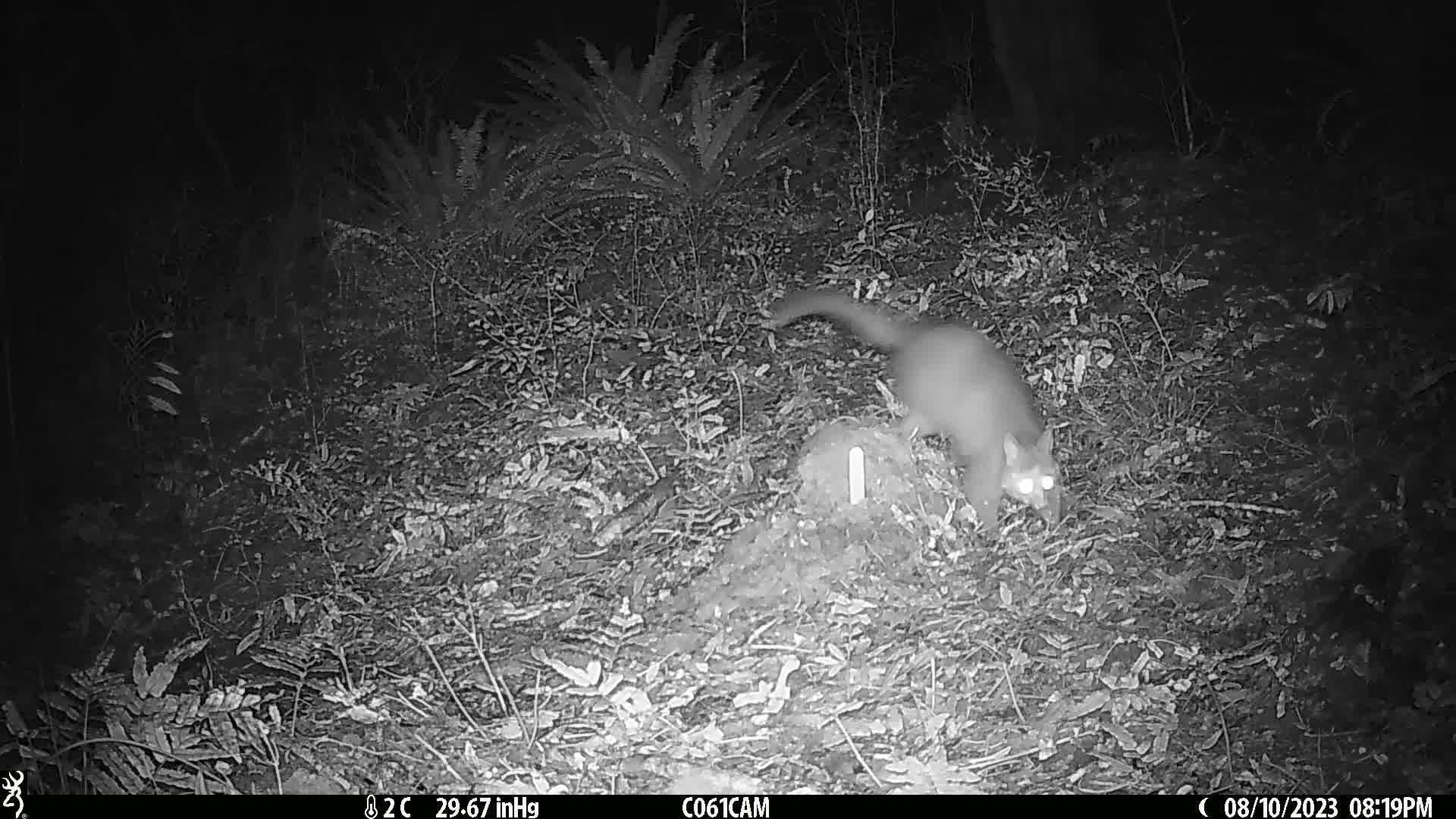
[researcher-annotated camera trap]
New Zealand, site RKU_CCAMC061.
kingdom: Animalia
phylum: Chordata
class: Mammalia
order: Diprotodontia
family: Phalangeridae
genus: Trichosurus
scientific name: Trichosurus vulpecula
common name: common brushtail possum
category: possum